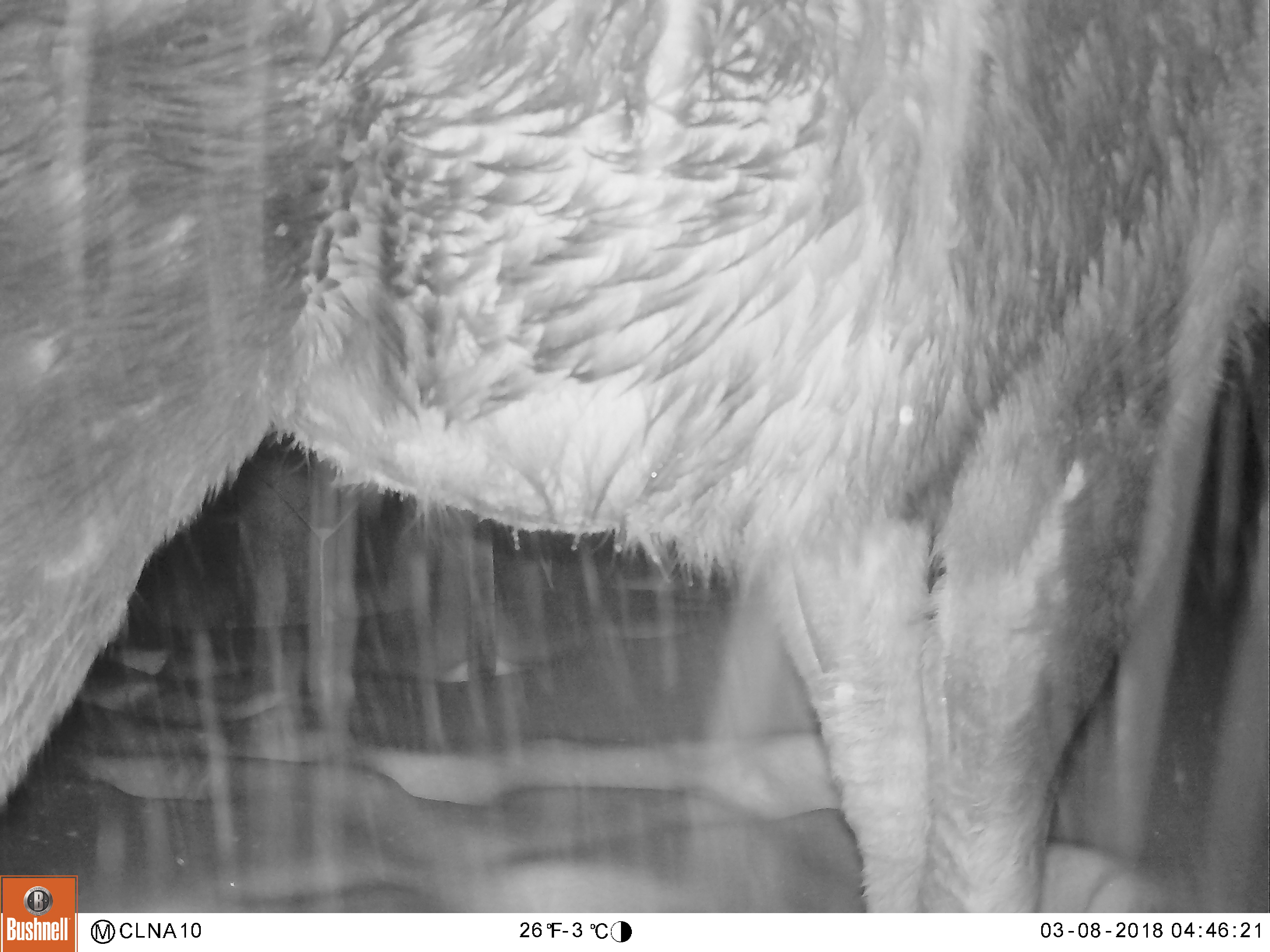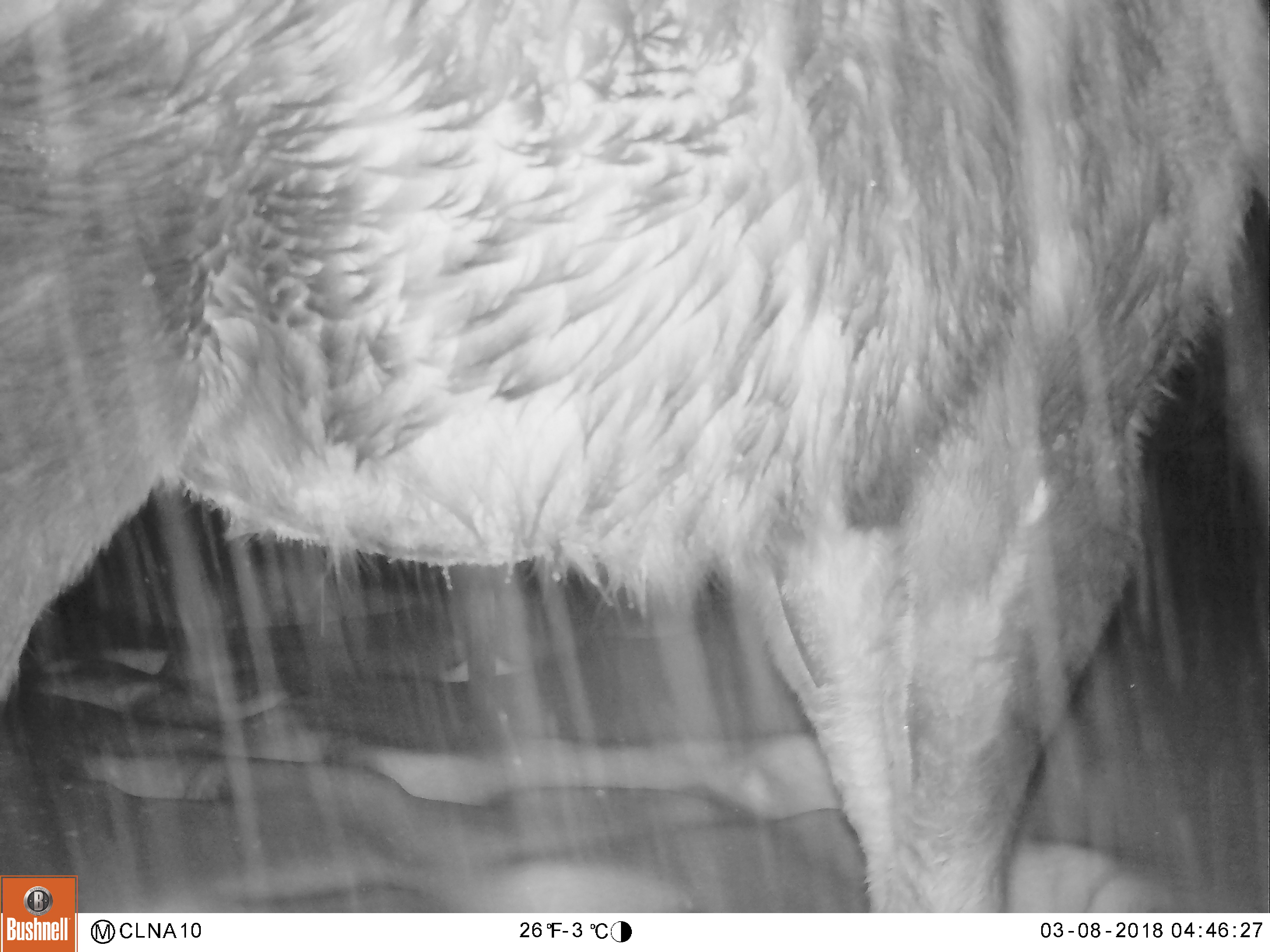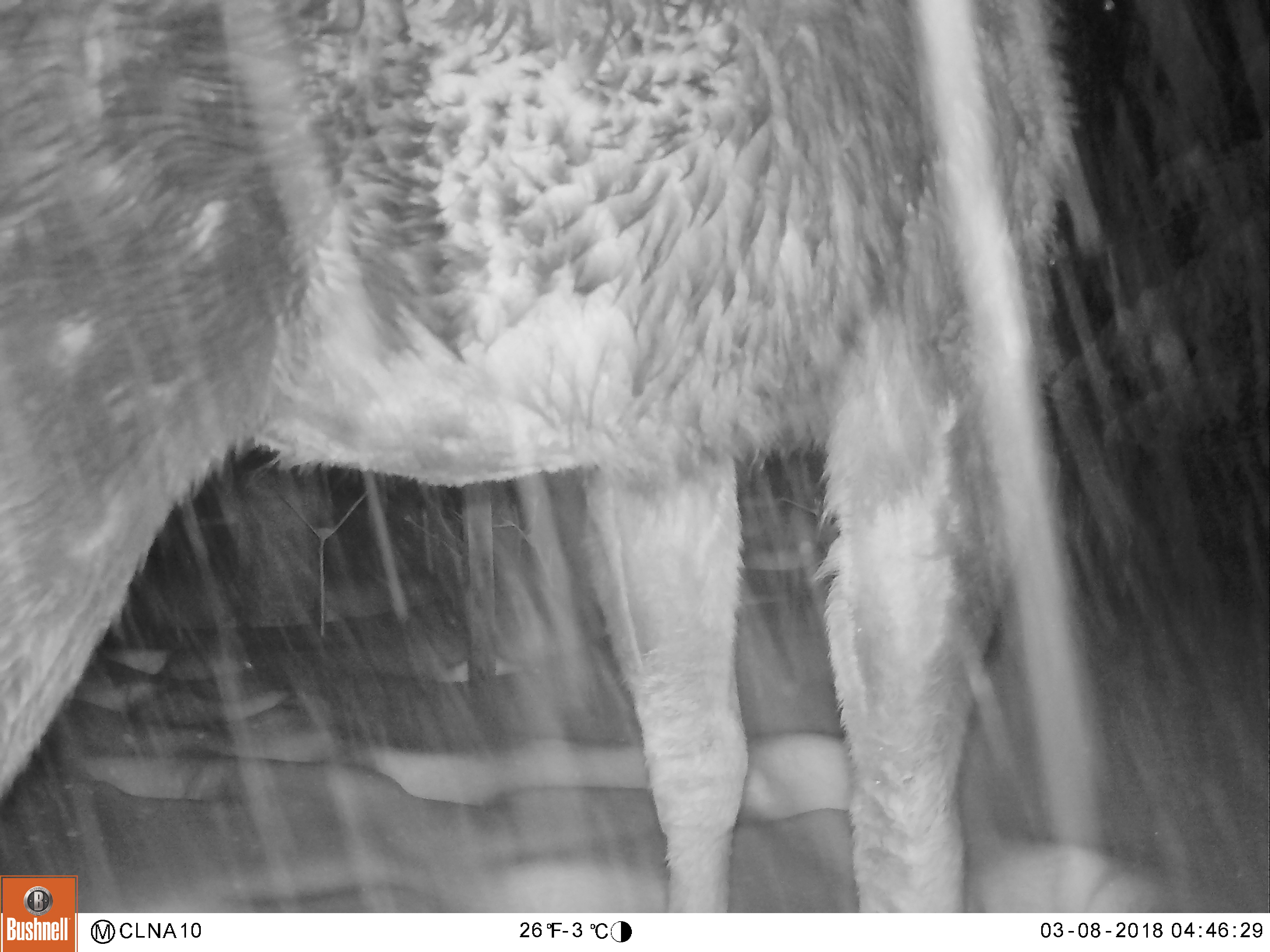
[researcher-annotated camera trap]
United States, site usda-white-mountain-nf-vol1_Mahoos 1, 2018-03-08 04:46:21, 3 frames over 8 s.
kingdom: Animalia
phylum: Chordata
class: Mammalia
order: Artiodactyla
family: Cervidae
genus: Alces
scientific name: Alces alces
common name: moose